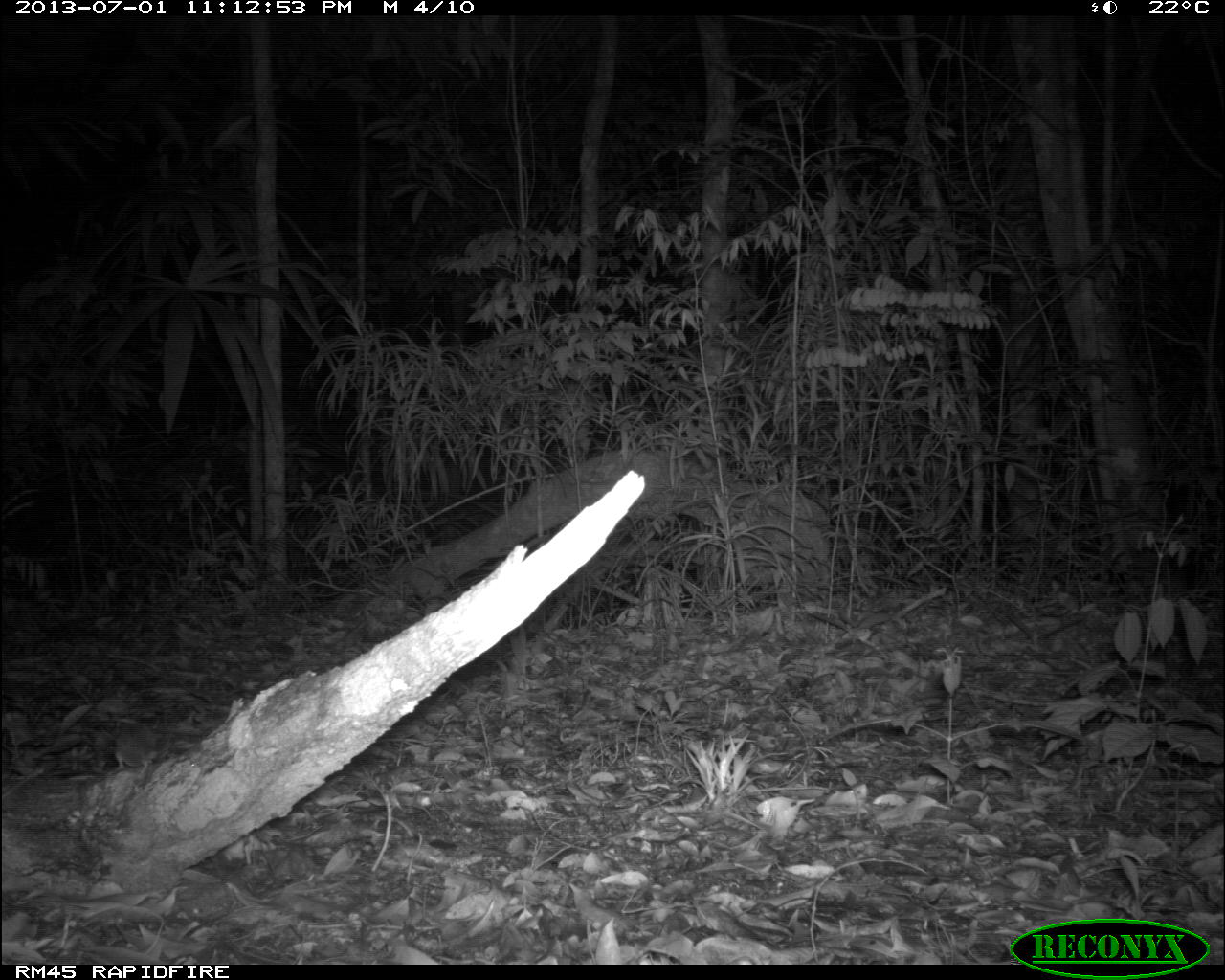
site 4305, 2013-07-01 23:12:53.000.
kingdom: Animalia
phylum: Chordata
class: Mammalia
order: Rodentia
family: Cricetidae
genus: Peromyscus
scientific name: Peromyscus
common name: deermice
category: peromyscus sp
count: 1